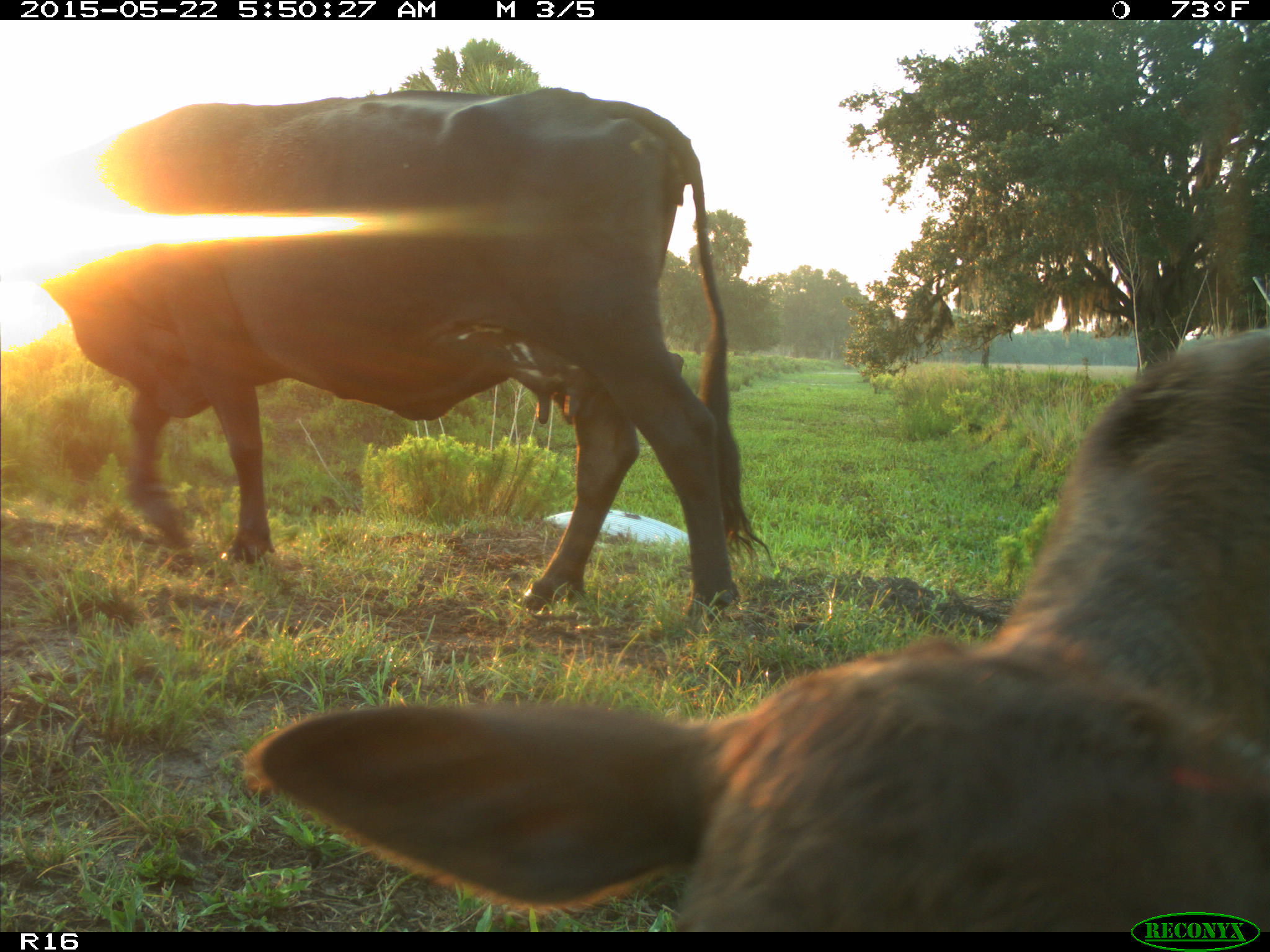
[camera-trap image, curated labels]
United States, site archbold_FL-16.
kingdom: Animalia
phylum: Chordata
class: Mammalia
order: Artiodactyla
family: Bovidae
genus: Bos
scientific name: Bos taurus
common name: domestic cow